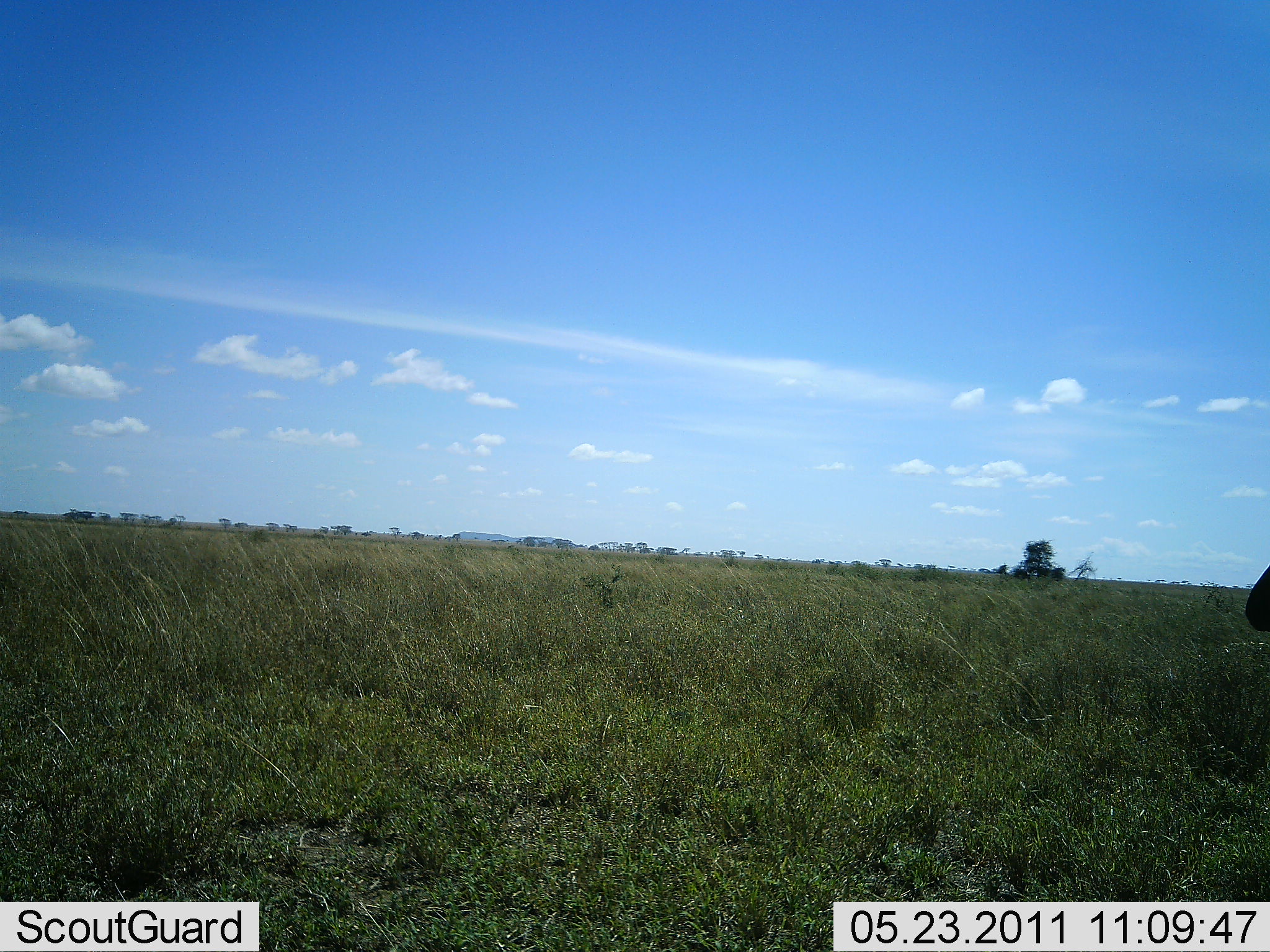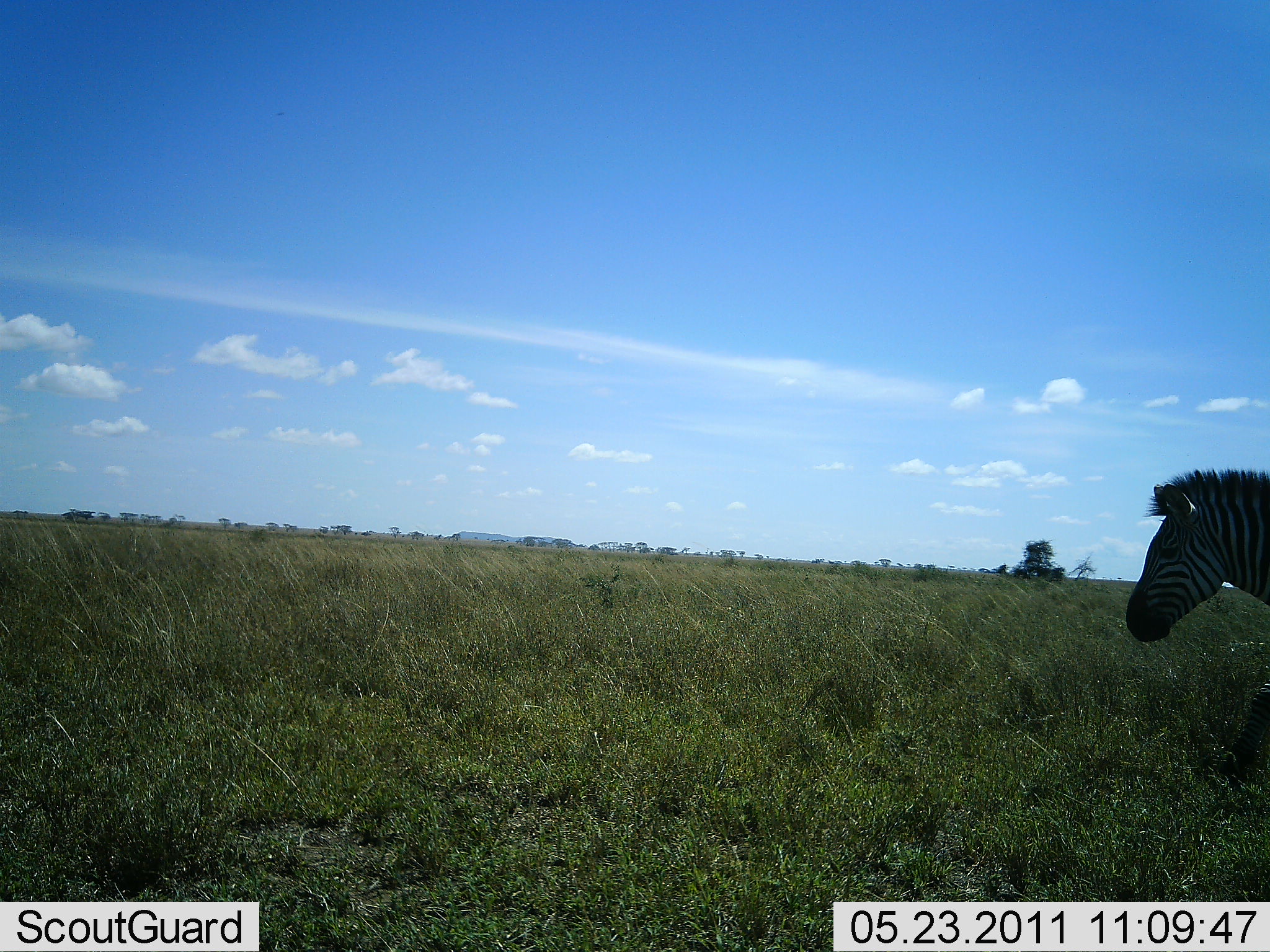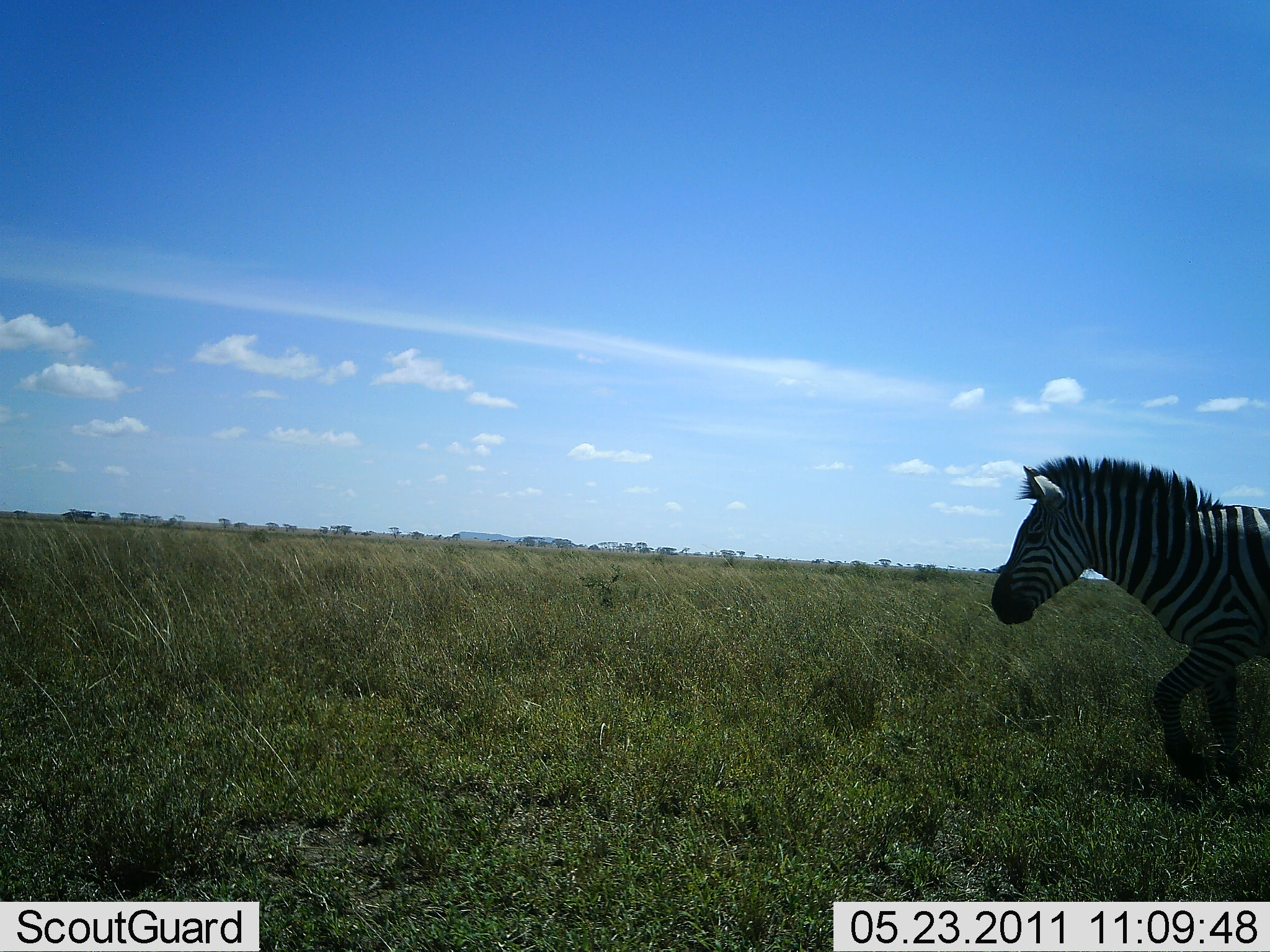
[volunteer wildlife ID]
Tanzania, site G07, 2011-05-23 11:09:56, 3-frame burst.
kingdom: Animalia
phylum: Chordata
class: Mammalia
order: Perissodactyla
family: Equidae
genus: Equus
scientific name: Equus quagga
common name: plains zebra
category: zebra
Zebra (plains zebra) (Equus quagga), count 1. Behavior (volunteer vote fractions): standing 0%, resting 0%, moving 100%, interacting 0%. Young present (vote fraction): 0%. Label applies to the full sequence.